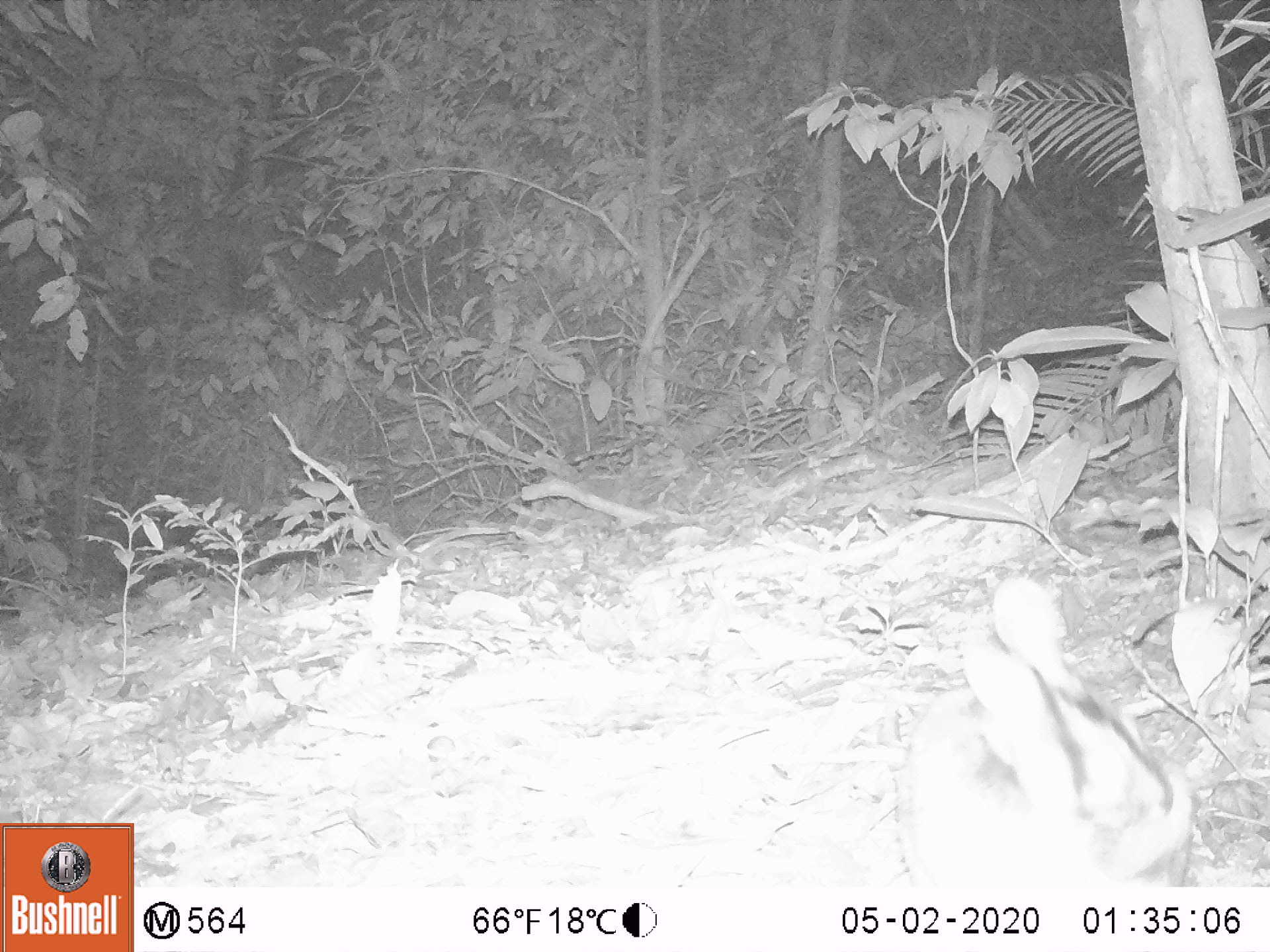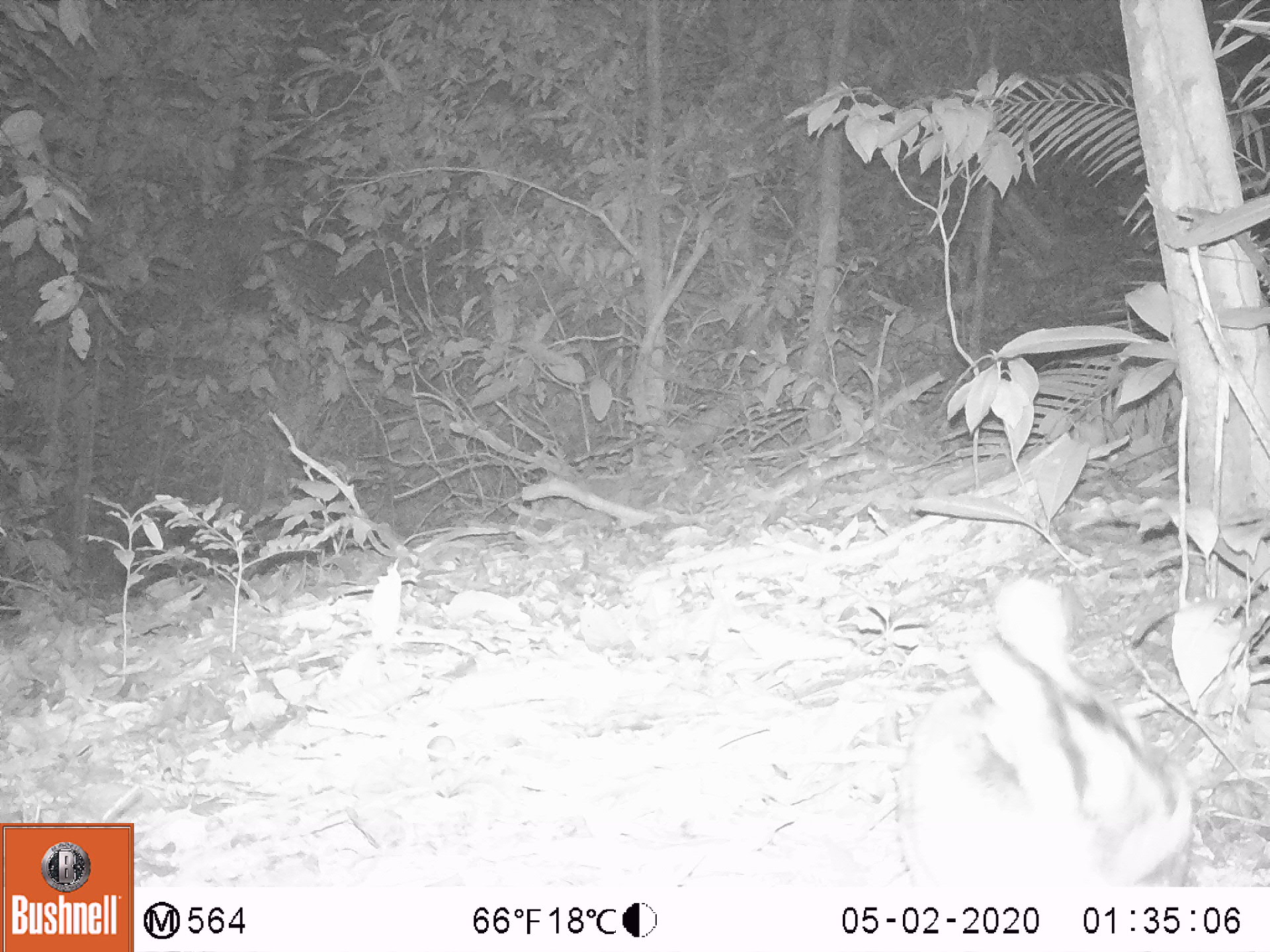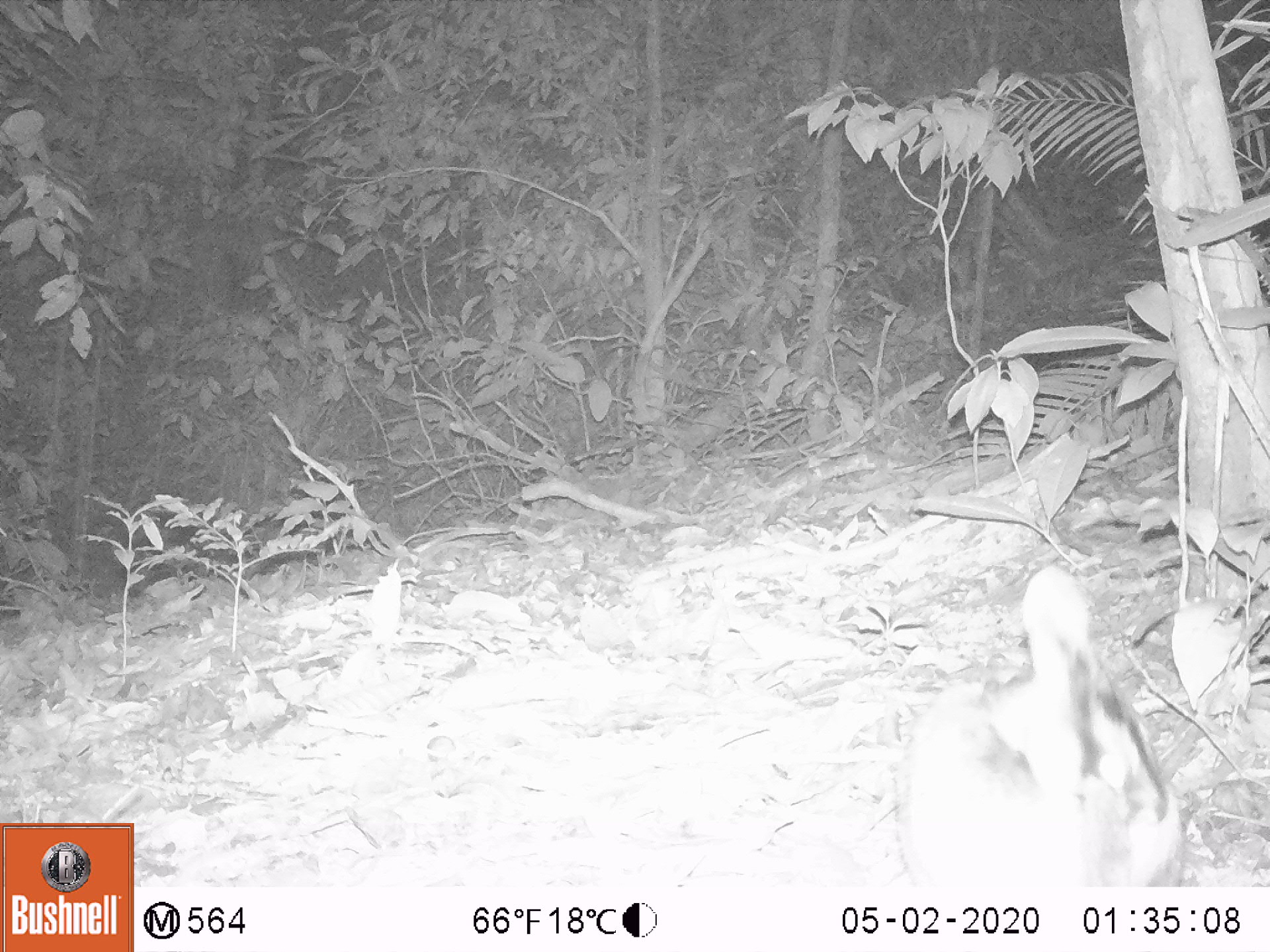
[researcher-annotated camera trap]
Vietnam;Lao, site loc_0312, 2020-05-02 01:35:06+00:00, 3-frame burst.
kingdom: Animalia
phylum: Chordata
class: Mammalia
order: Lagomorpha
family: Leporidae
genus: Nesolagus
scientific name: Nesolagus timminsi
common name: annamite striped rabbit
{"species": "annamite striped rabbit (Nesolagus timminsi)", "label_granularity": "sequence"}